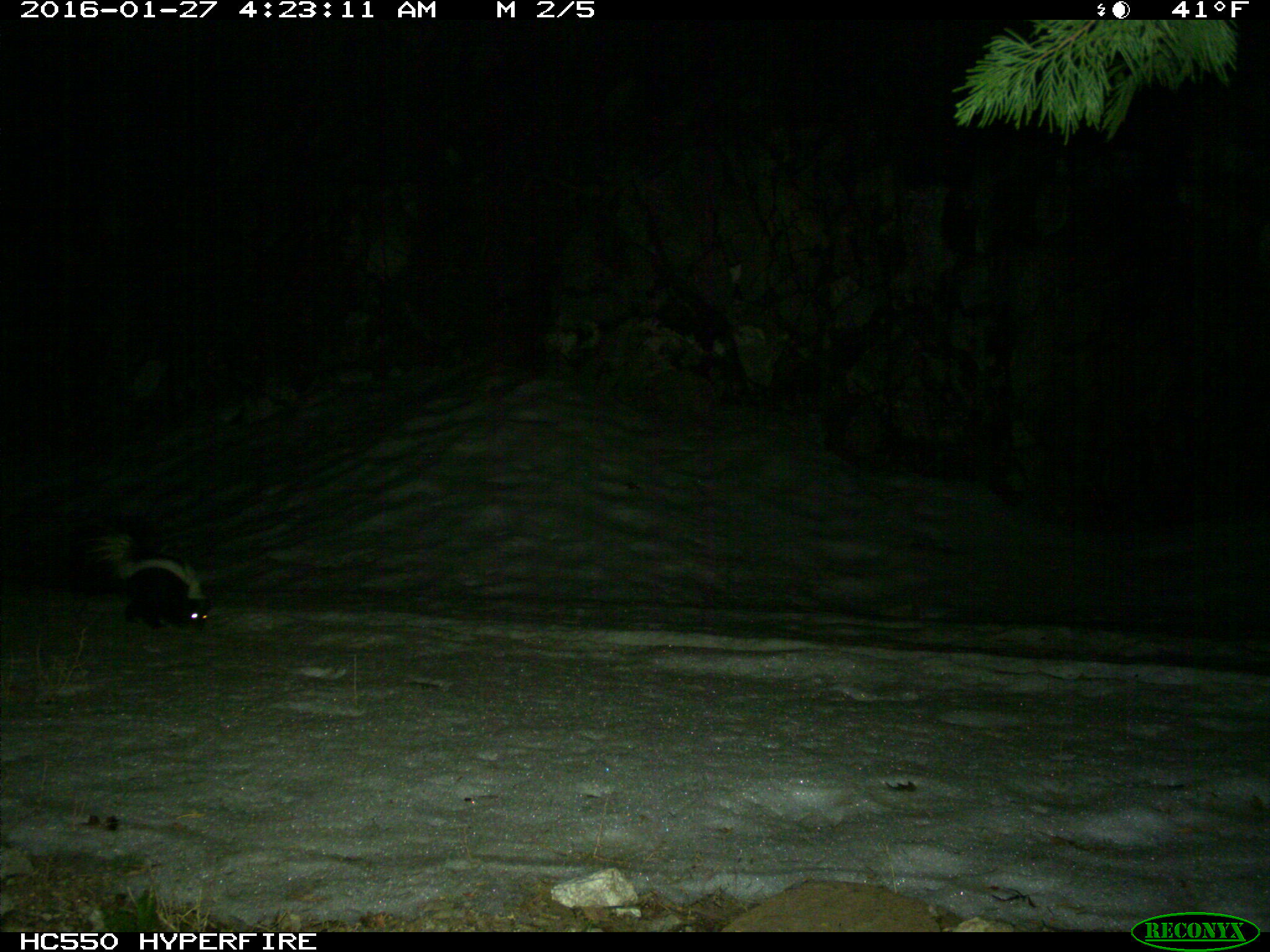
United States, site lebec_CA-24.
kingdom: Animalia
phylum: Chordata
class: Mammalia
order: Carnivora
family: Mephitidae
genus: Mephitis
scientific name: Mephitis mephitis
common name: striped skunk